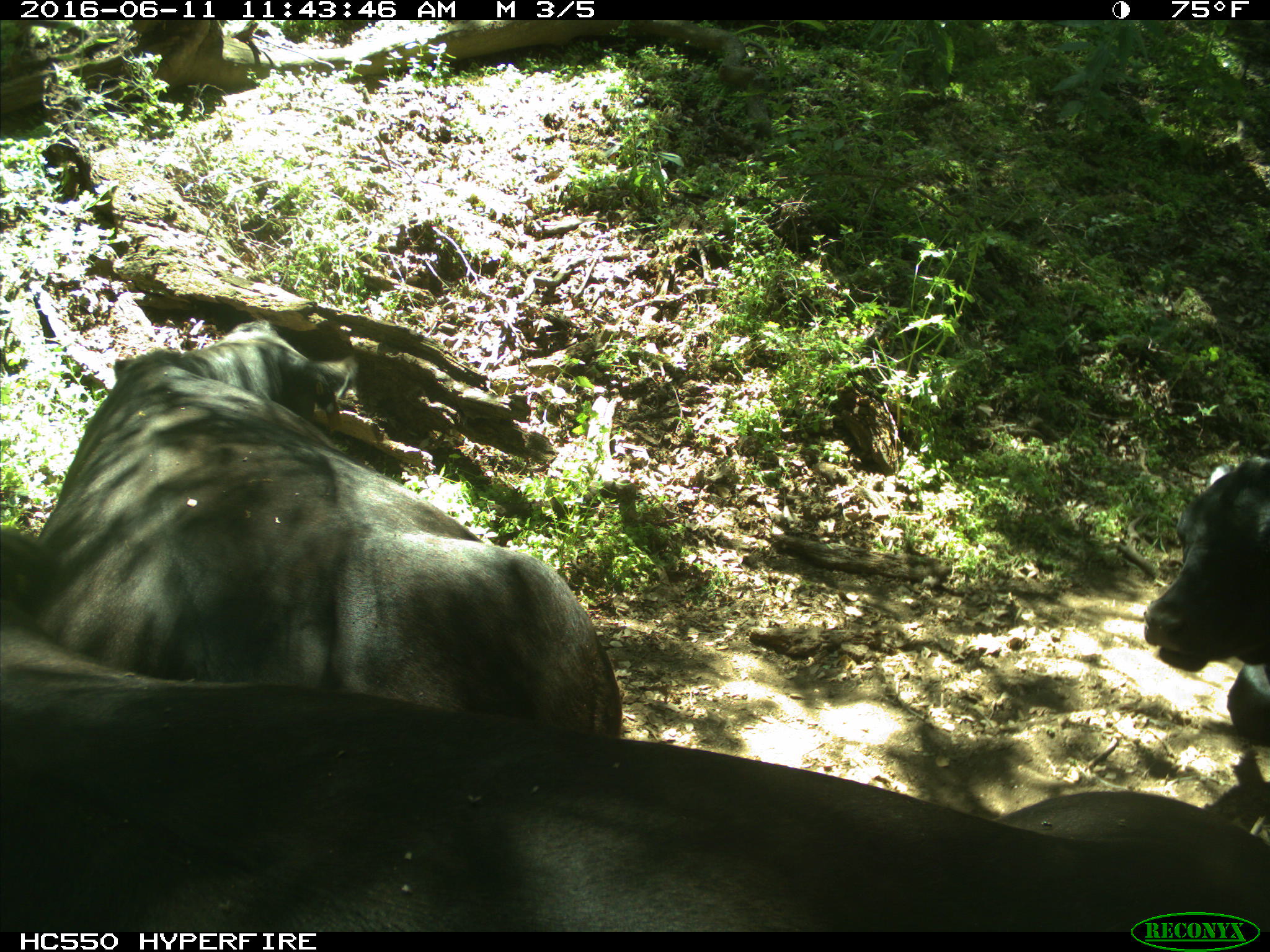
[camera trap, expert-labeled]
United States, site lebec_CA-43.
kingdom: Animalia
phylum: Chordata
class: Mammalia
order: Artiodactyla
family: Bovidae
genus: Bos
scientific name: Bos taurus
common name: domestic cow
Bos taurus (domestic cow).